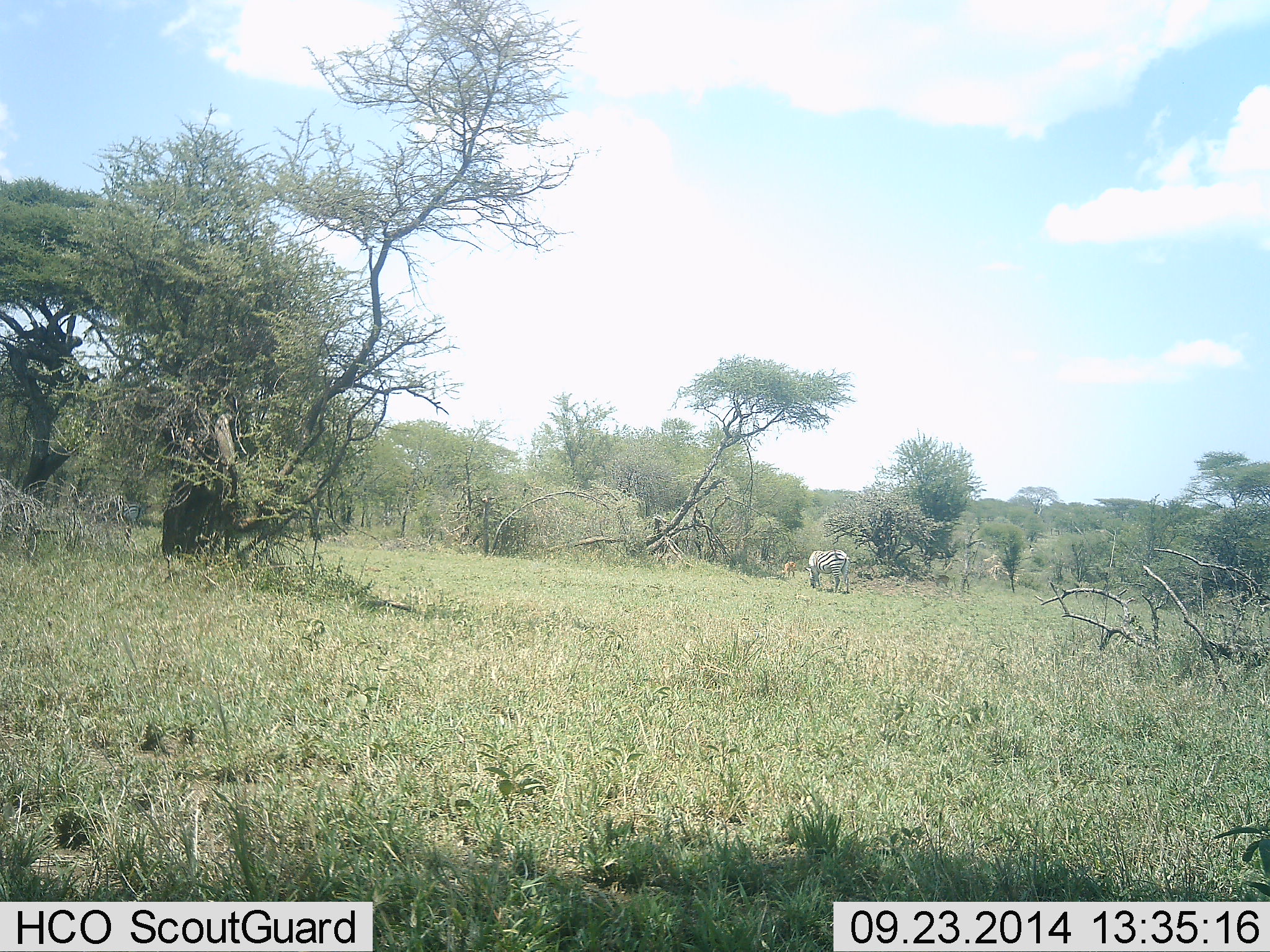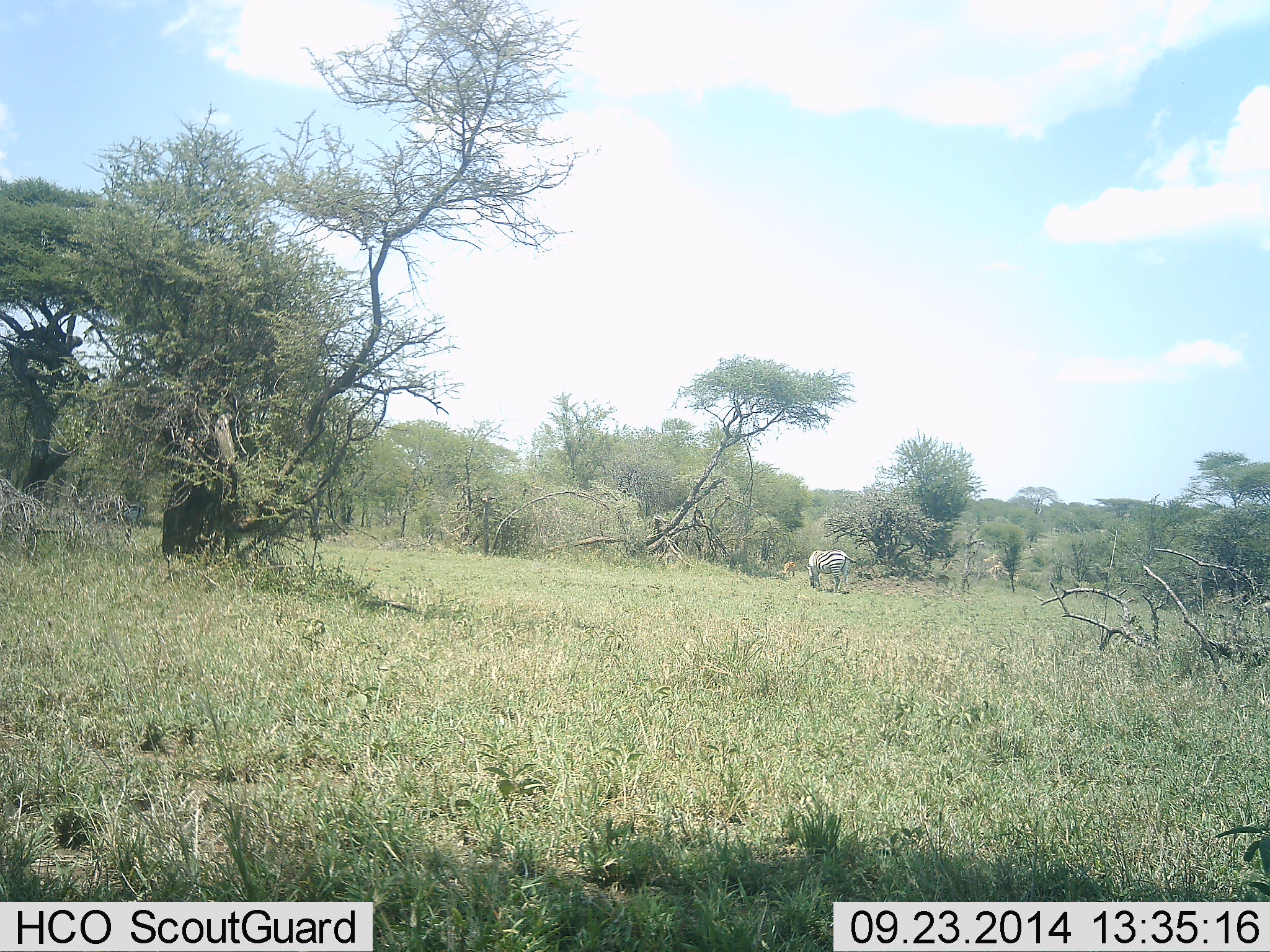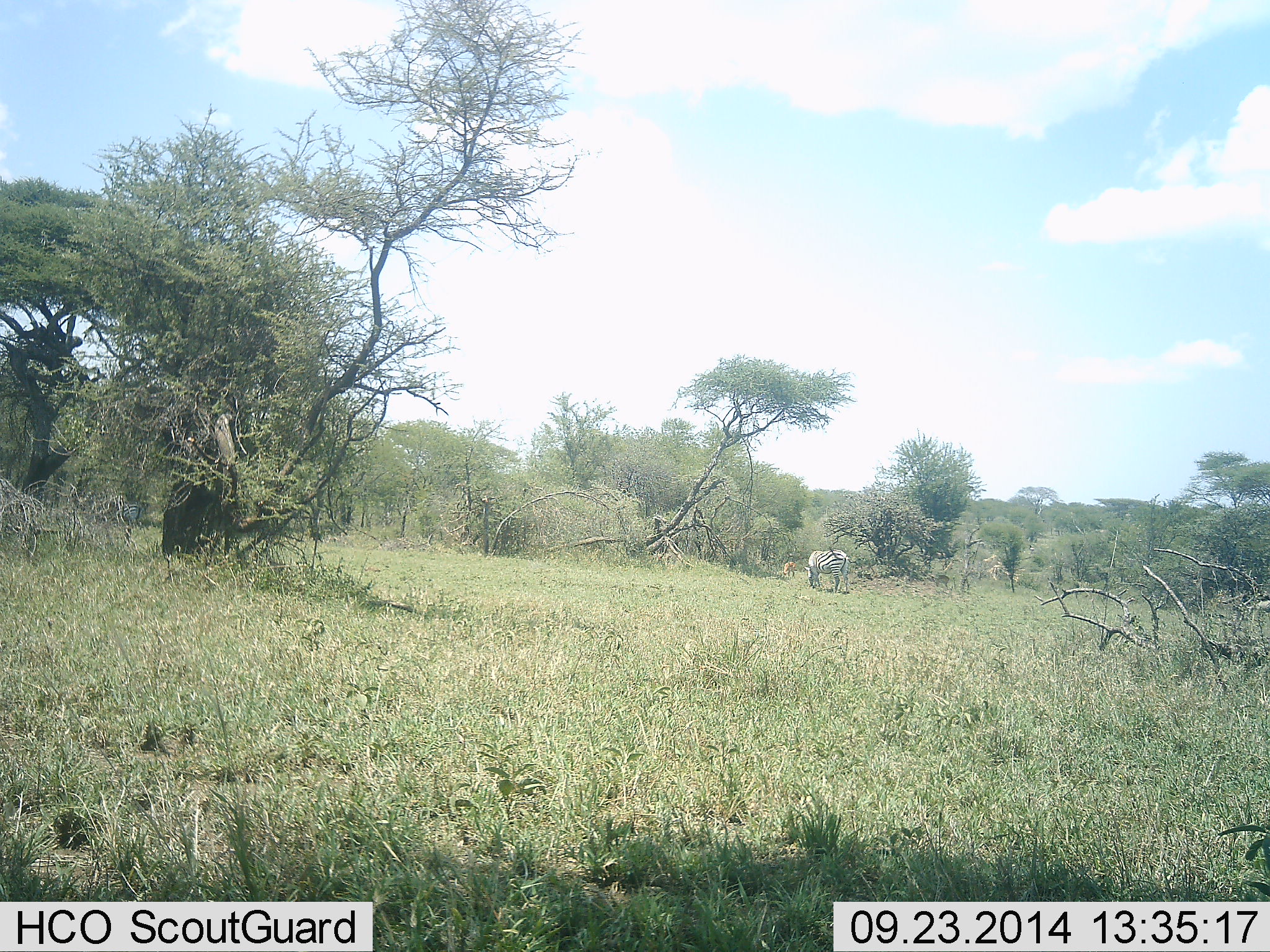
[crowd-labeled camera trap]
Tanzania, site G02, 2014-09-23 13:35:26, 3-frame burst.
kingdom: Animalia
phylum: Chordata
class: Mammalia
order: Perissodactyla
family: Equidae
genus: Equus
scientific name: Equus quagga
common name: plains zebra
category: zebra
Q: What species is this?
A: Zebra (plains zebra) (Equus quagga).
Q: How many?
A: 1.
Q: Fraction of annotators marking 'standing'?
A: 54%.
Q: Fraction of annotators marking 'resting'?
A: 0%.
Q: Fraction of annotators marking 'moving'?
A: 8%.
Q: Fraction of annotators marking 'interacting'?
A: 0%.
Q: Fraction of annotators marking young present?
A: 0%.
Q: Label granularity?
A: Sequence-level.